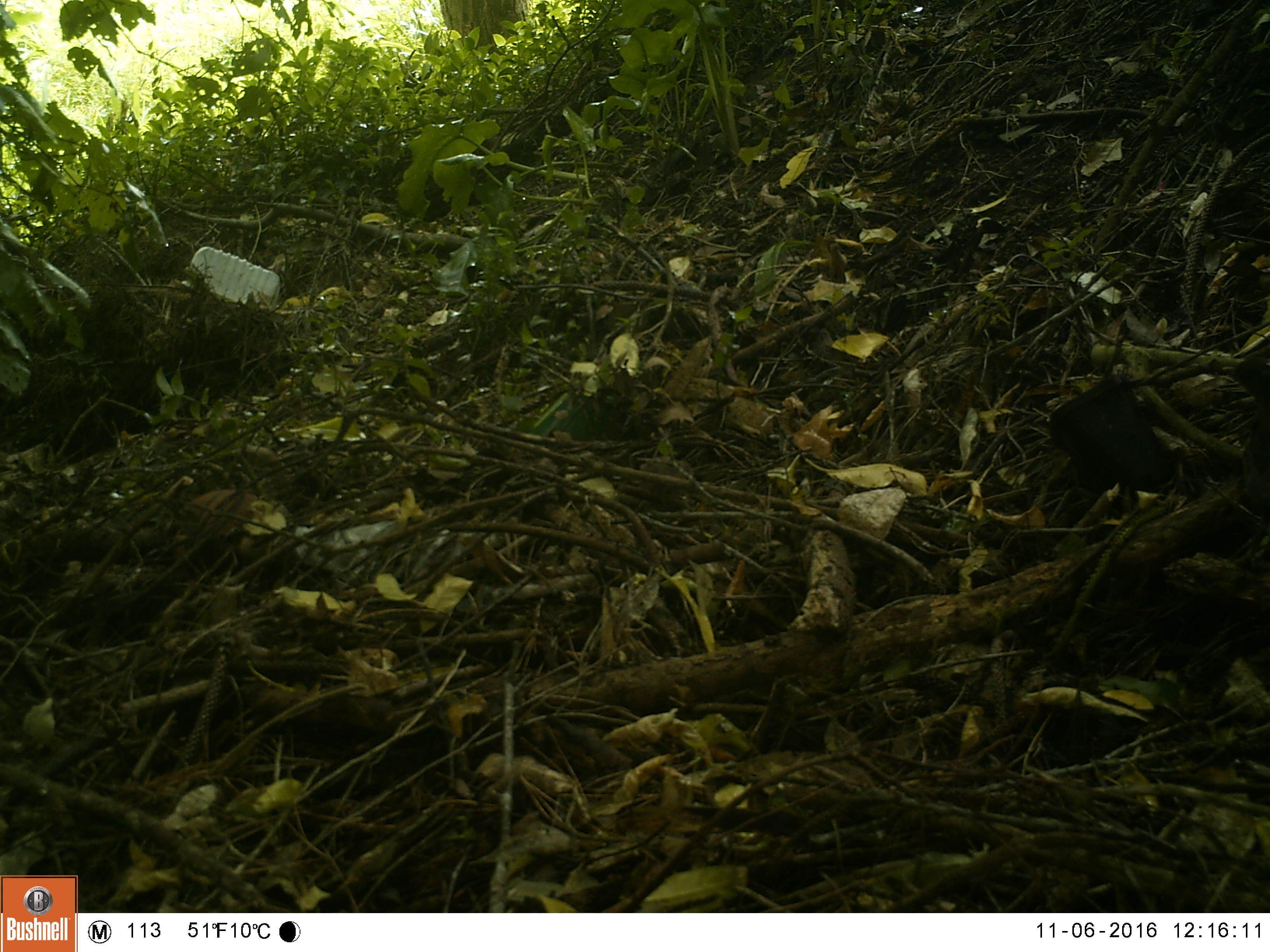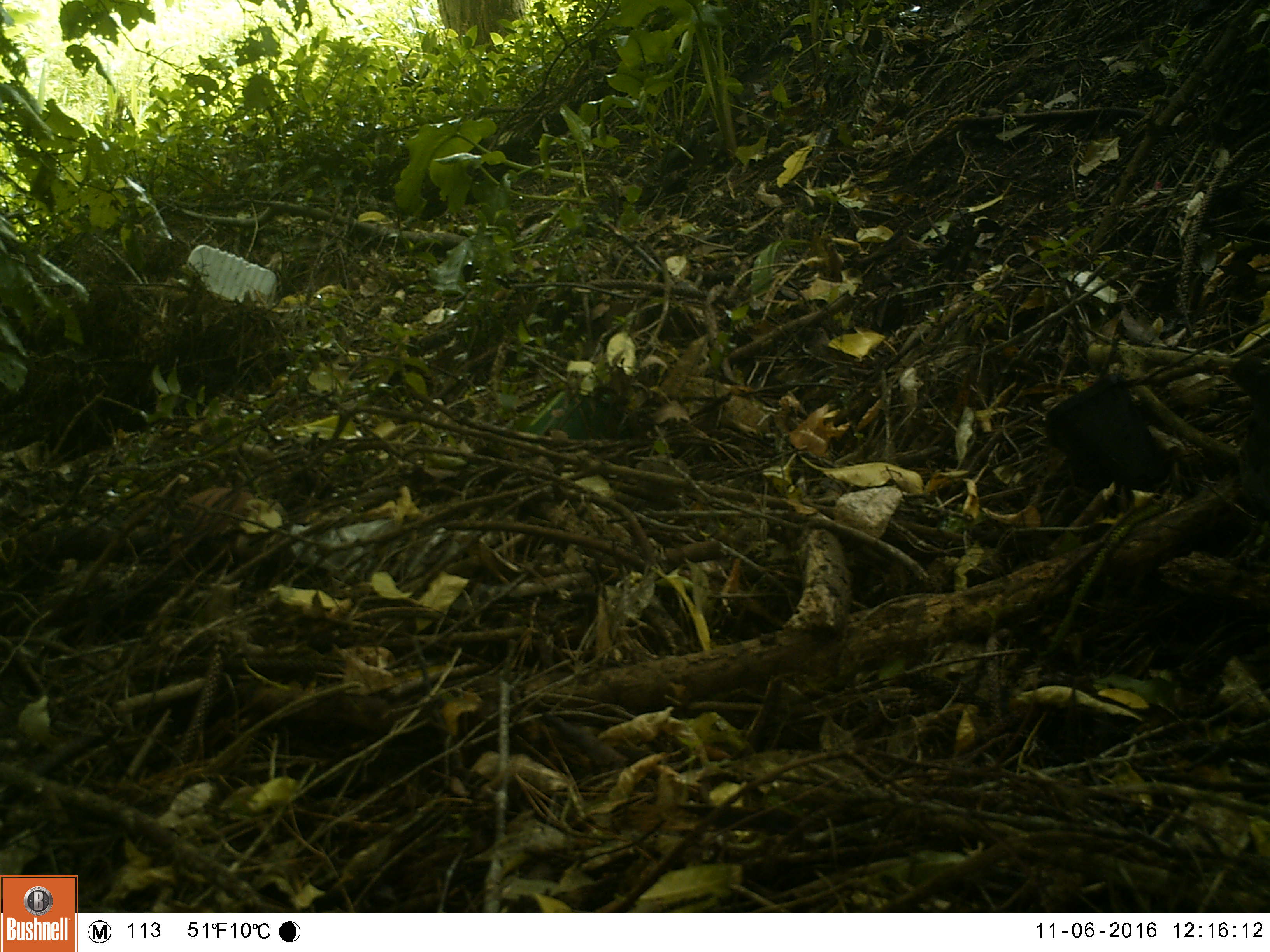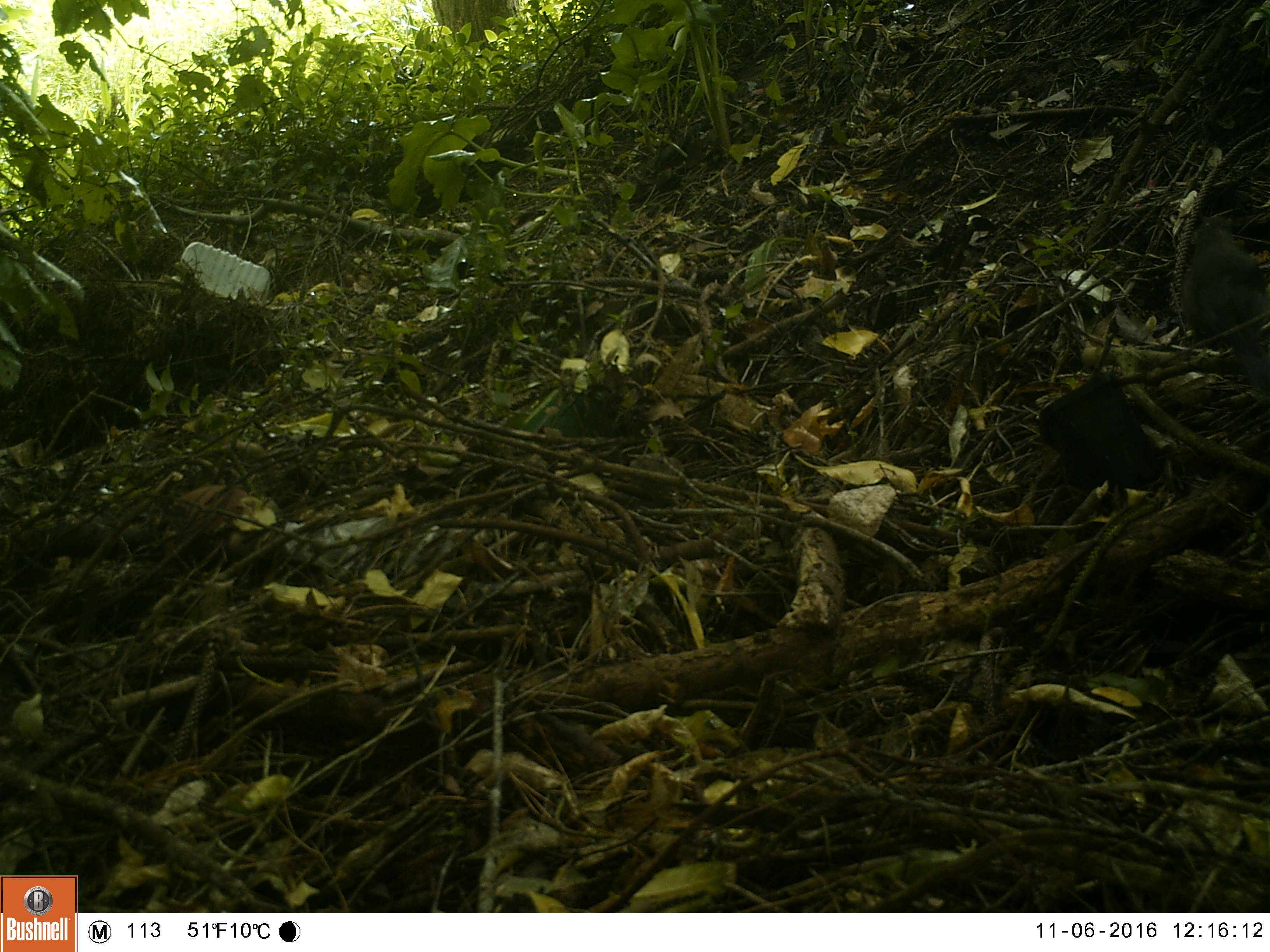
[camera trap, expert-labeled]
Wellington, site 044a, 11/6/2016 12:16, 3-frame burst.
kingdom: Animalia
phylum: Chordata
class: Aves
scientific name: Aves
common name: bird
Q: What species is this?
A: Bird (Aves).